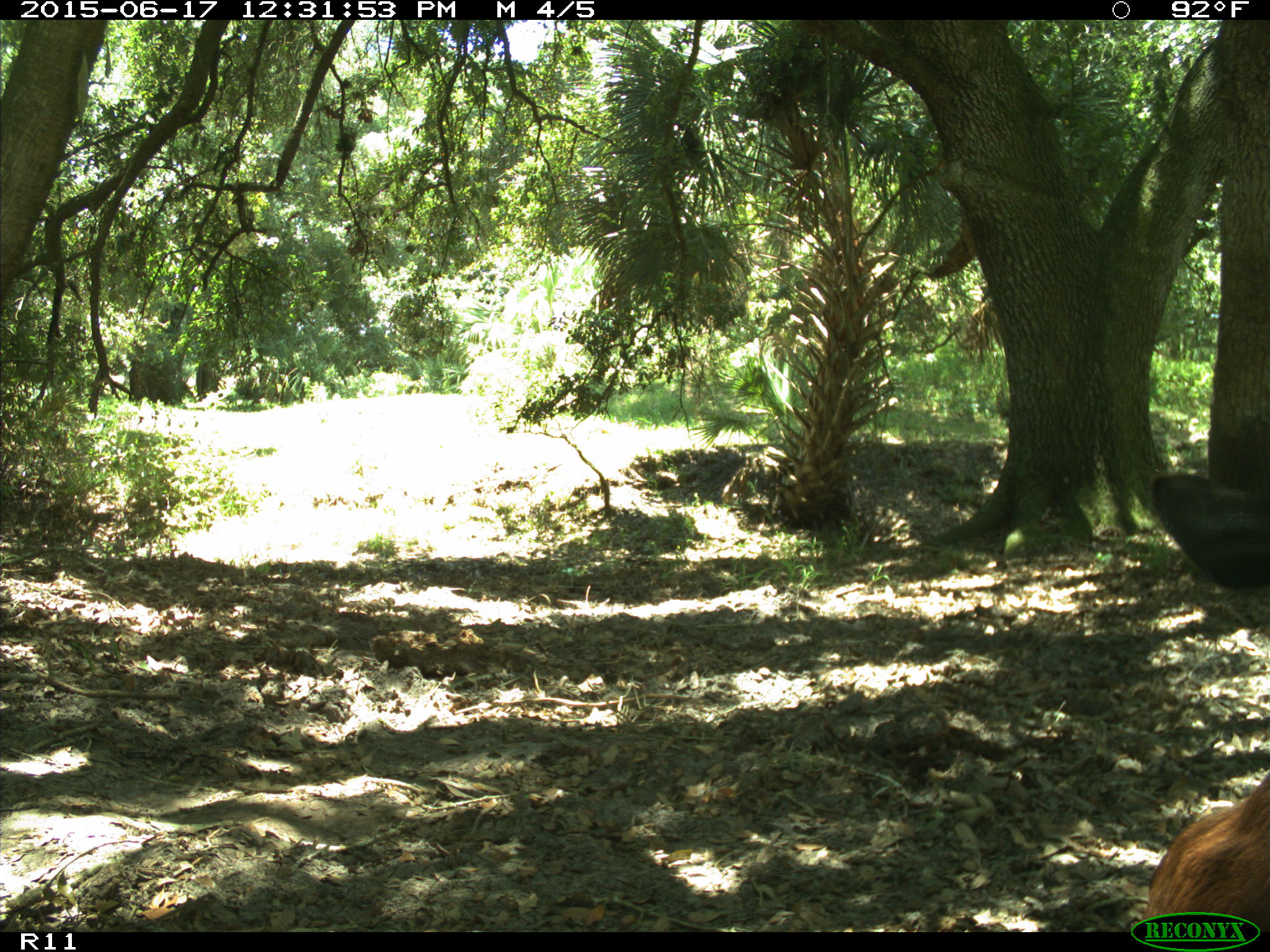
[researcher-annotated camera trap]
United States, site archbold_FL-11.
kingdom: Animalia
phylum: Chordata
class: Mammalia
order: Artiodactyla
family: Bovidae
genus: Bos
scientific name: Bos taurus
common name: domestic cow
Bos taurus (domestic cow).